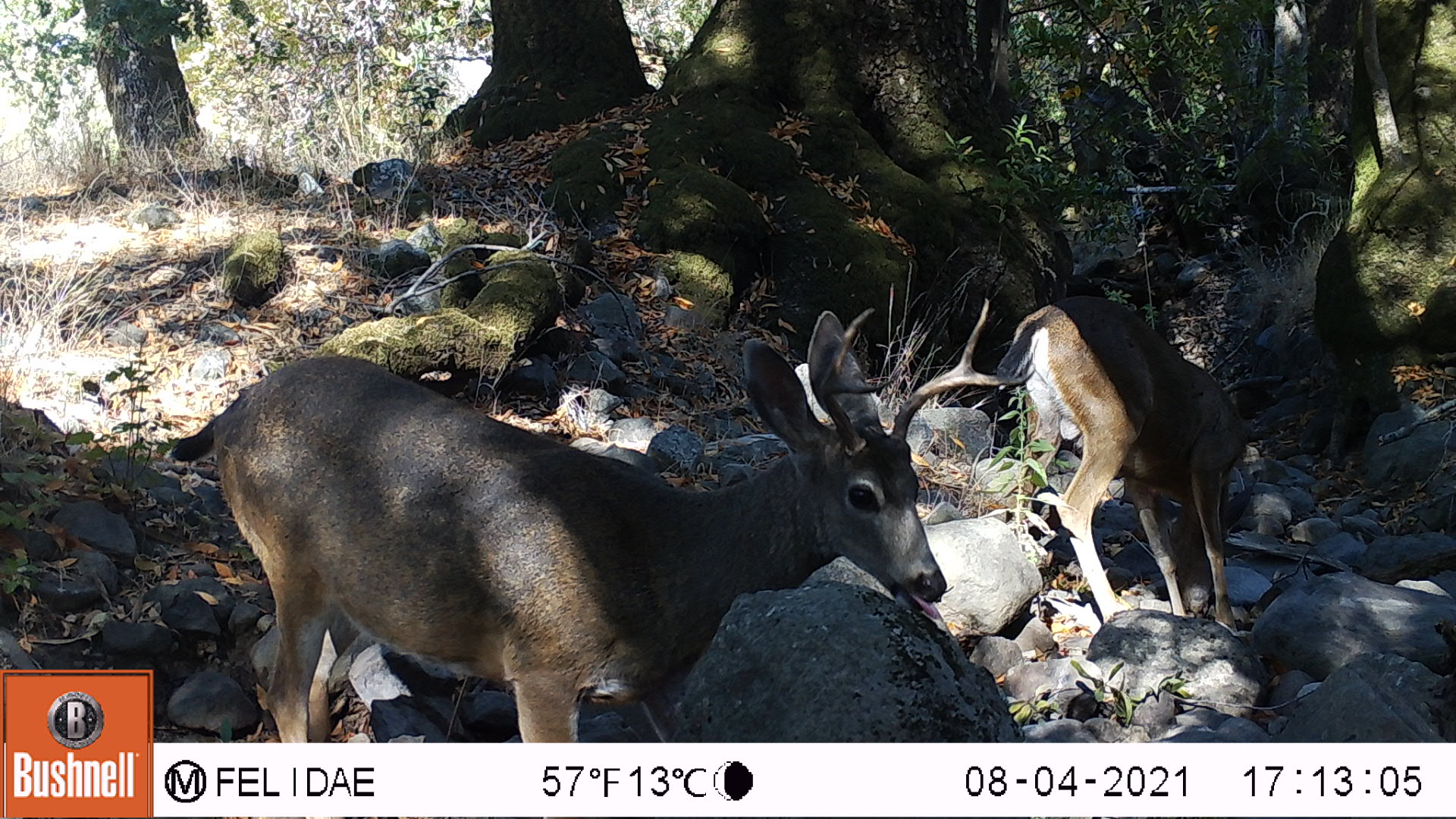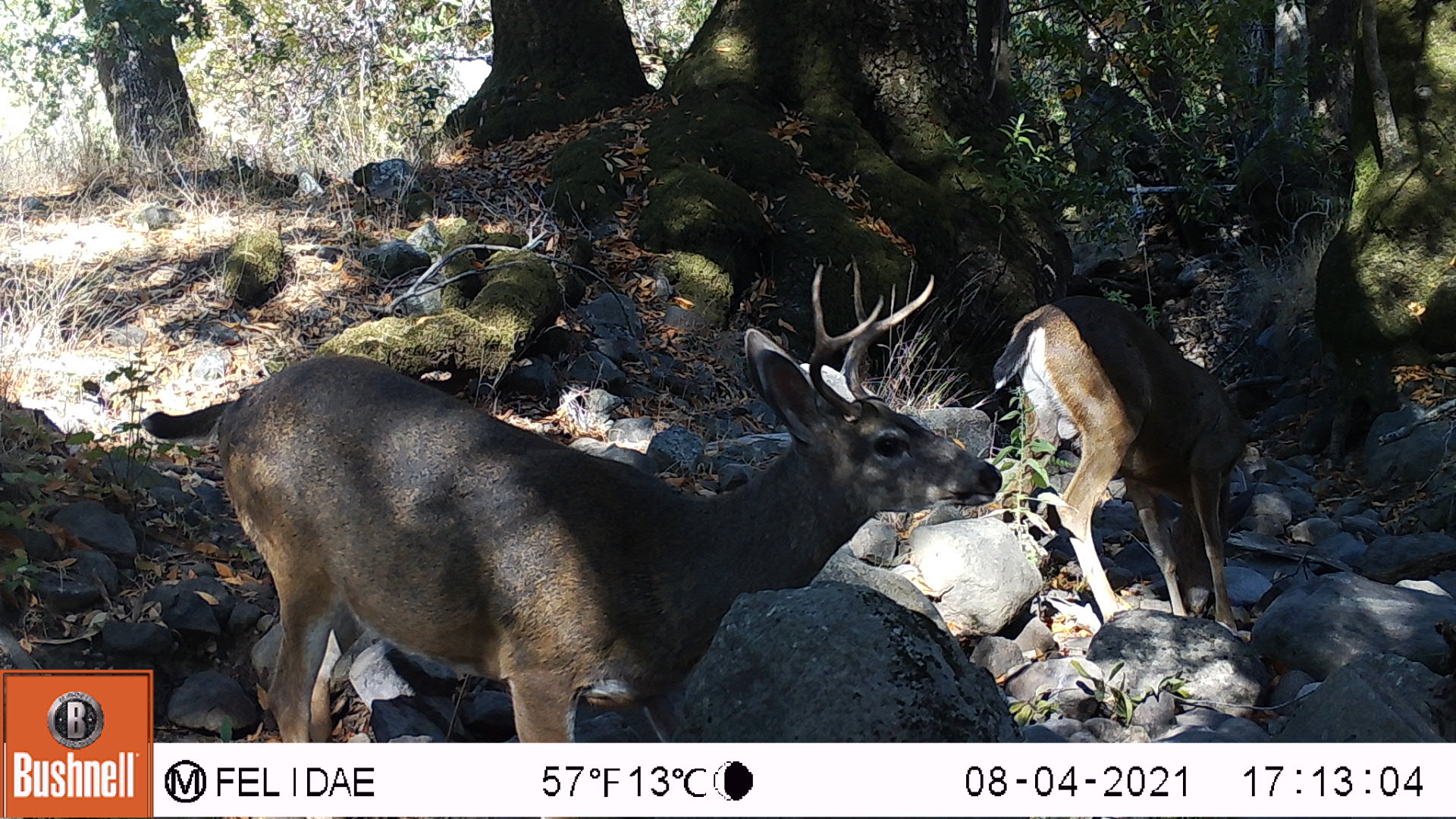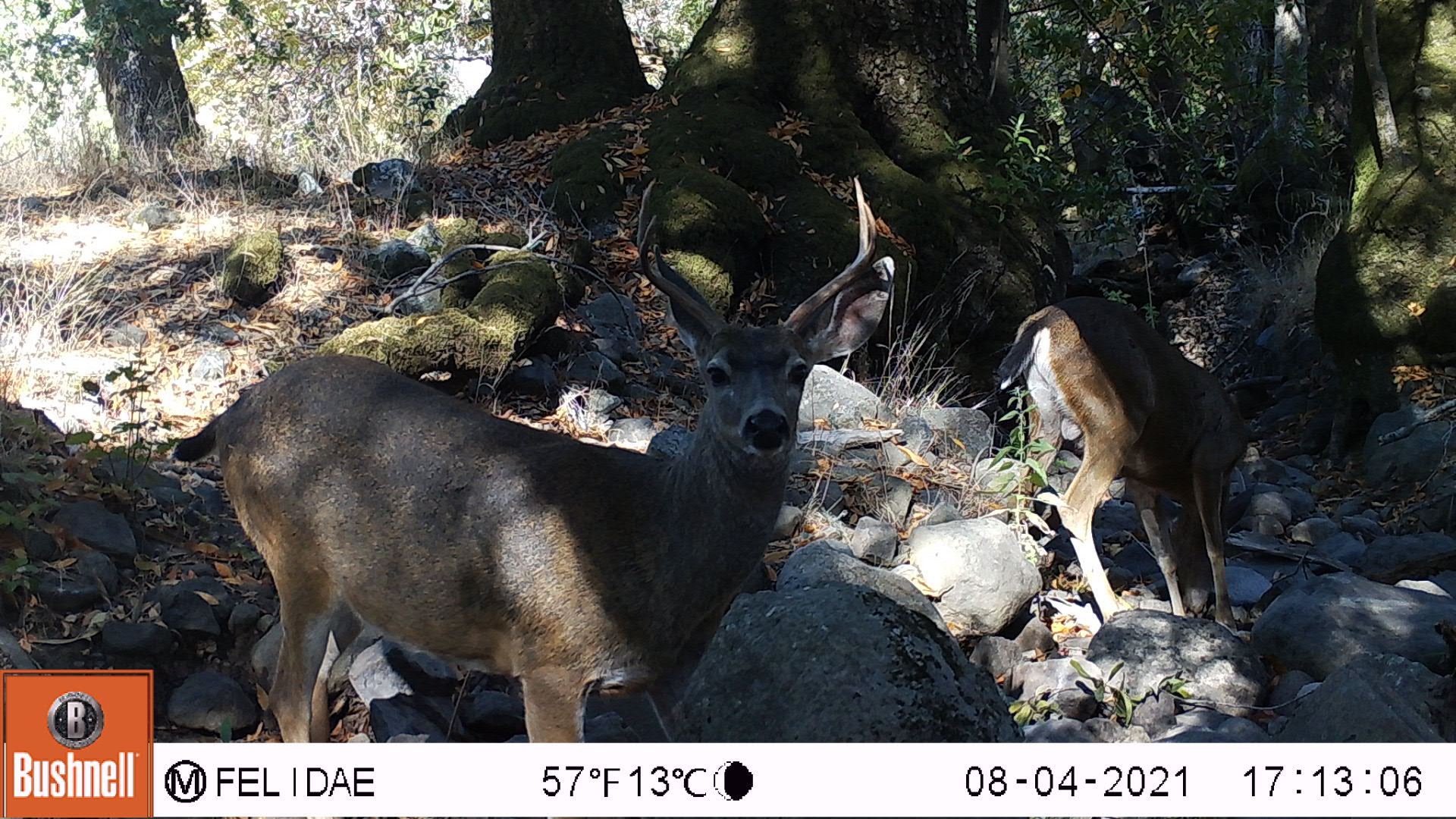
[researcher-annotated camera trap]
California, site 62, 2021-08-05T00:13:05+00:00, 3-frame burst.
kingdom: Animalia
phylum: Chordata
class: Mammalia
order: Artiodactyla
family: Cervidae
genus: Odocoileus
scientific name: Odocoileus hemionus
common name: mule deer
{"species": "mule deer (Odocoileus hemionus)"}